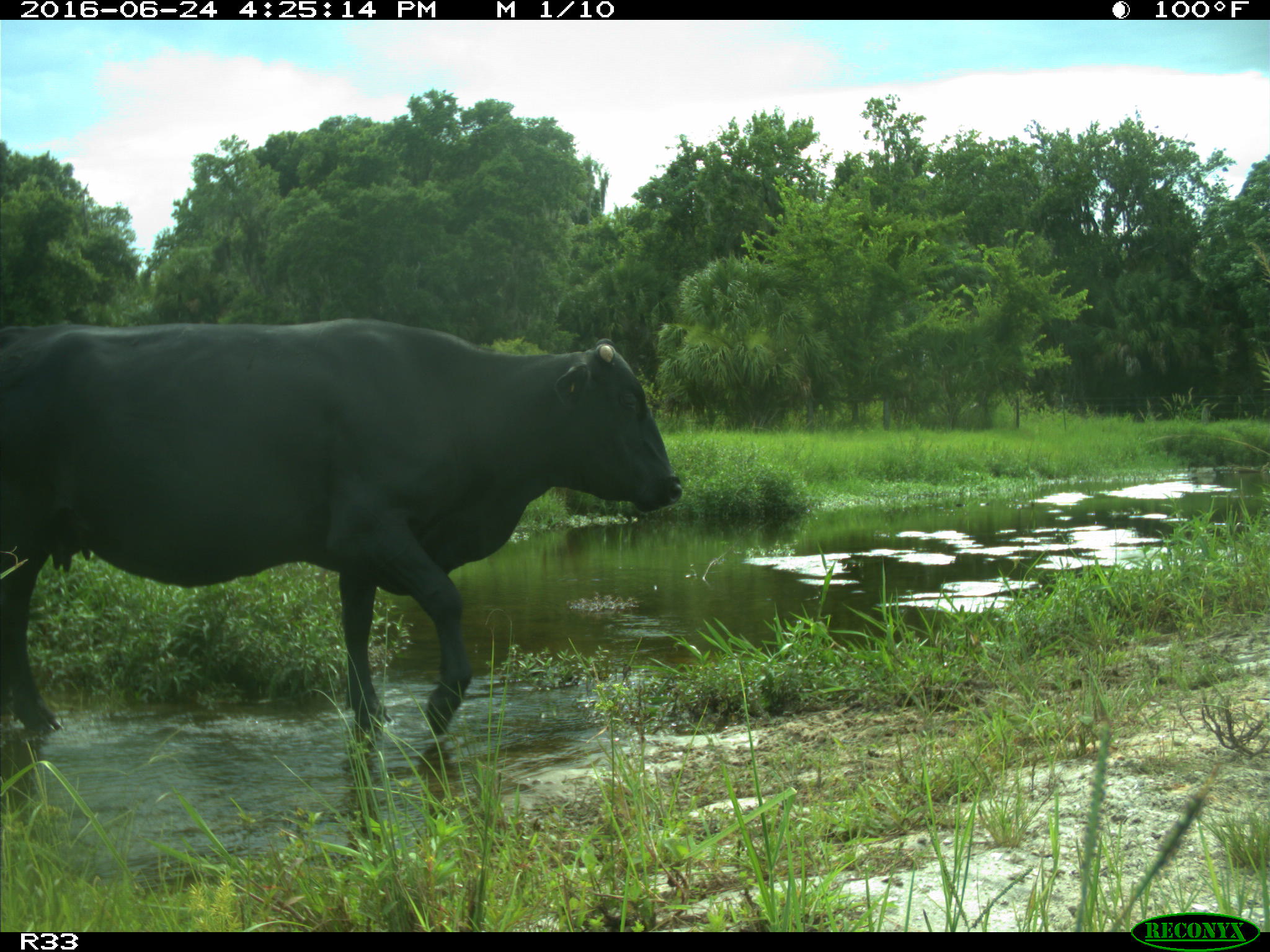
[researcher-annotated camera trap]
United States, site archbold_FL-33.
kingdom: Animalia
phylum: Chordata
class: Mammalia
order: Artiodactyla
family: Bovidae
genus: Bos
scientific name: Bos taurus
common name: domestic cow